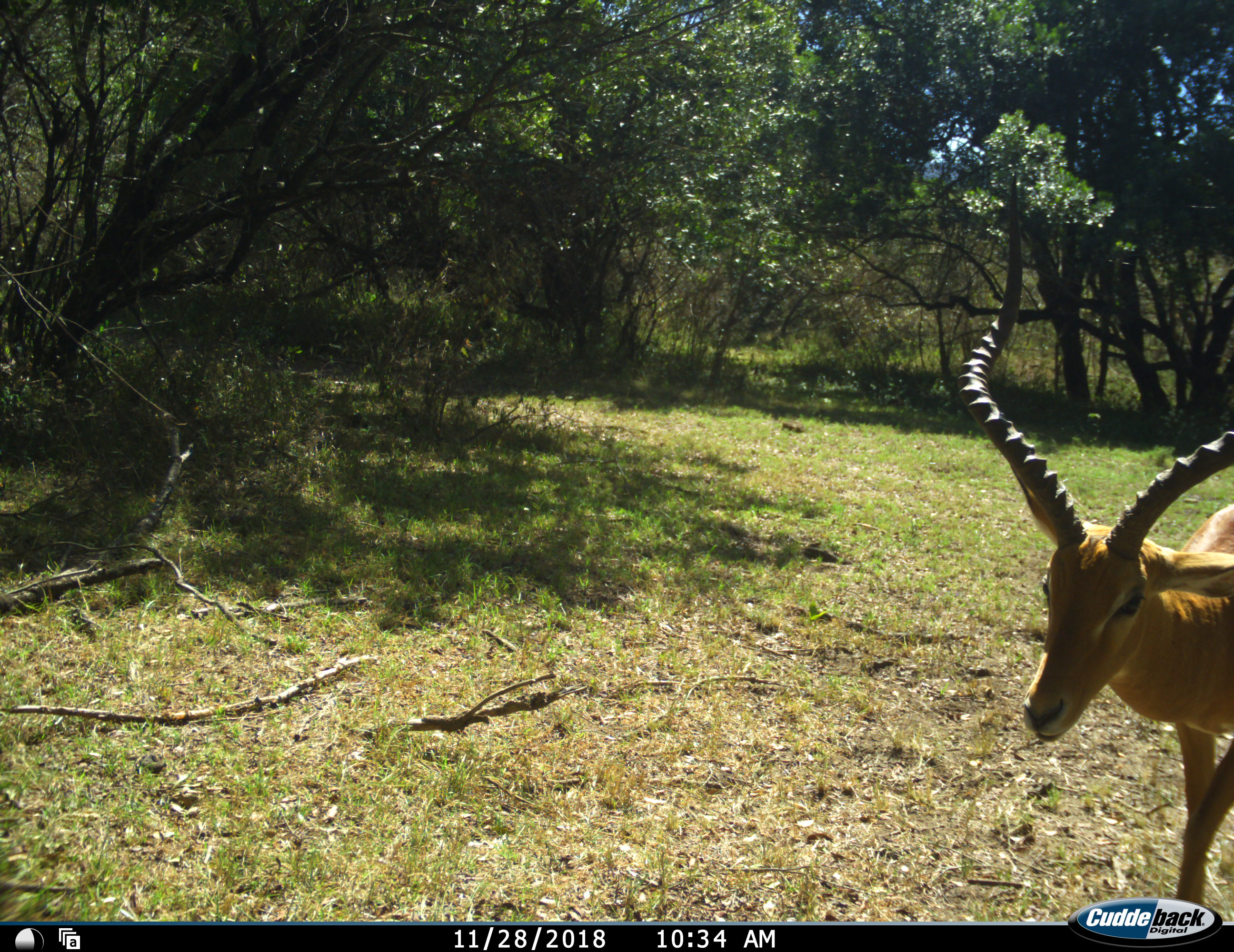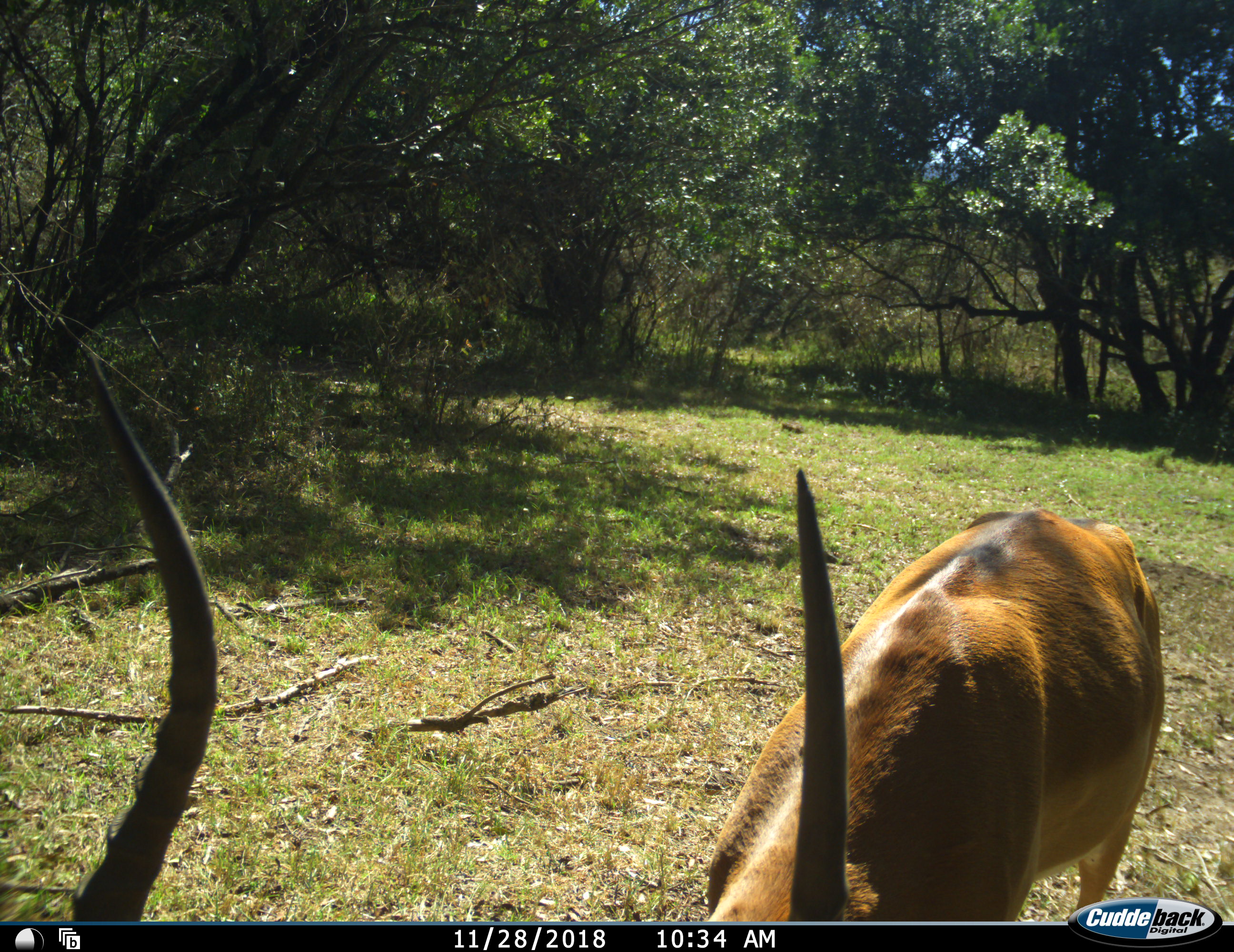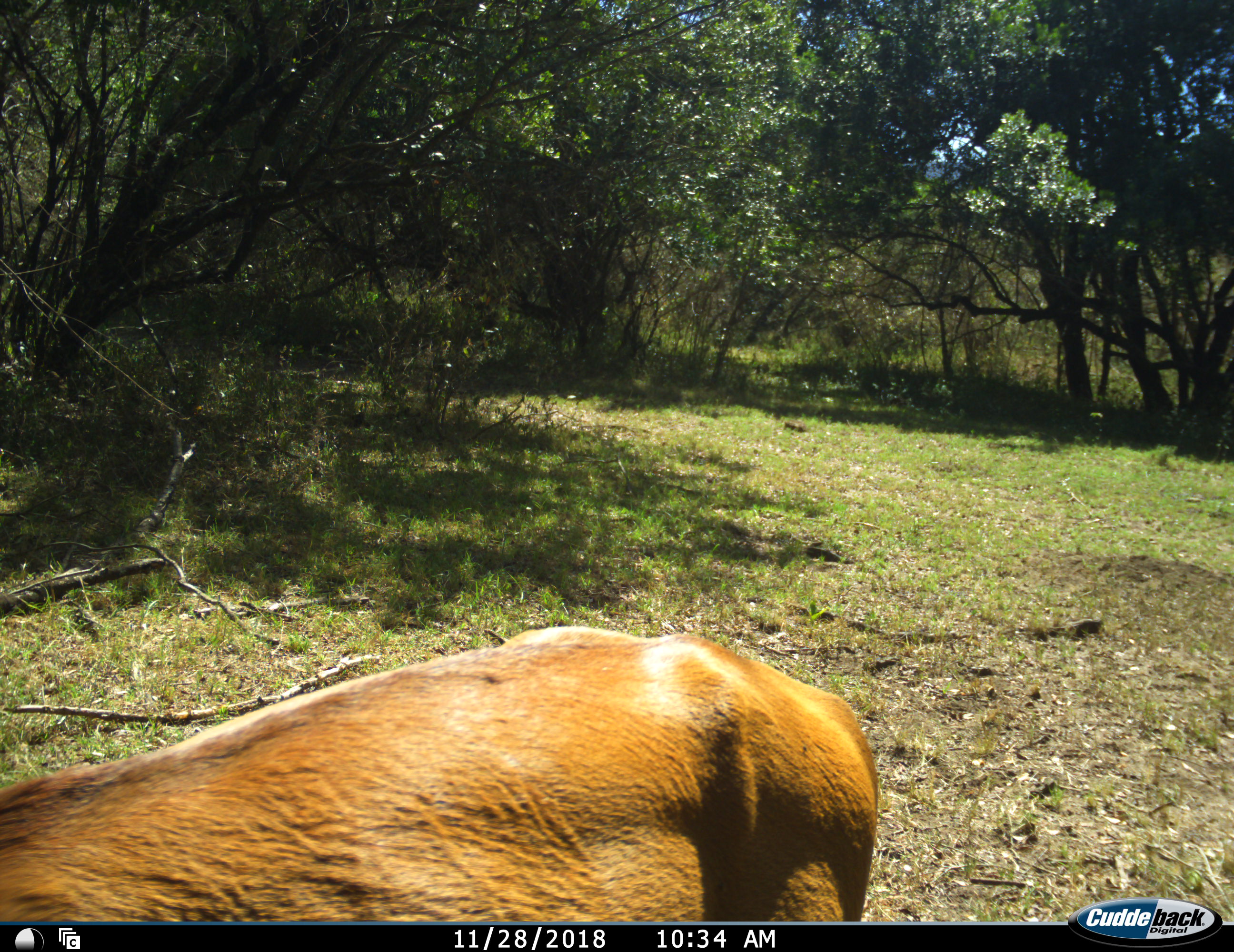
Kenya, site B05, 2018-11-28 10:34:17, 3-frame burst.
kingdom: Animalia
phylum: Chordata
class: Mammalia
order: Artiodactyla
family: Bovidae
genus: Aepyceros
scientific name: Aepyceros melampus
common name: impala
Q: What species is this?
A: Impala (Aepyceros melampus).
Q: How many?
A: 1.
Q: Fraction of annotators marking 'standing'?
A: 0%.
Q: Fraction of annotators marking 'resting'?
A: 0%.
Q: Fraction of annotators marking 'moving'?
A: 100%.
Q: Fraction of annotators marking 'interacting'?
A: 0%.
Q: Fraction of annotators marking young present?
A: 0%.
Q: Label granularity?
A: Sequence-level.